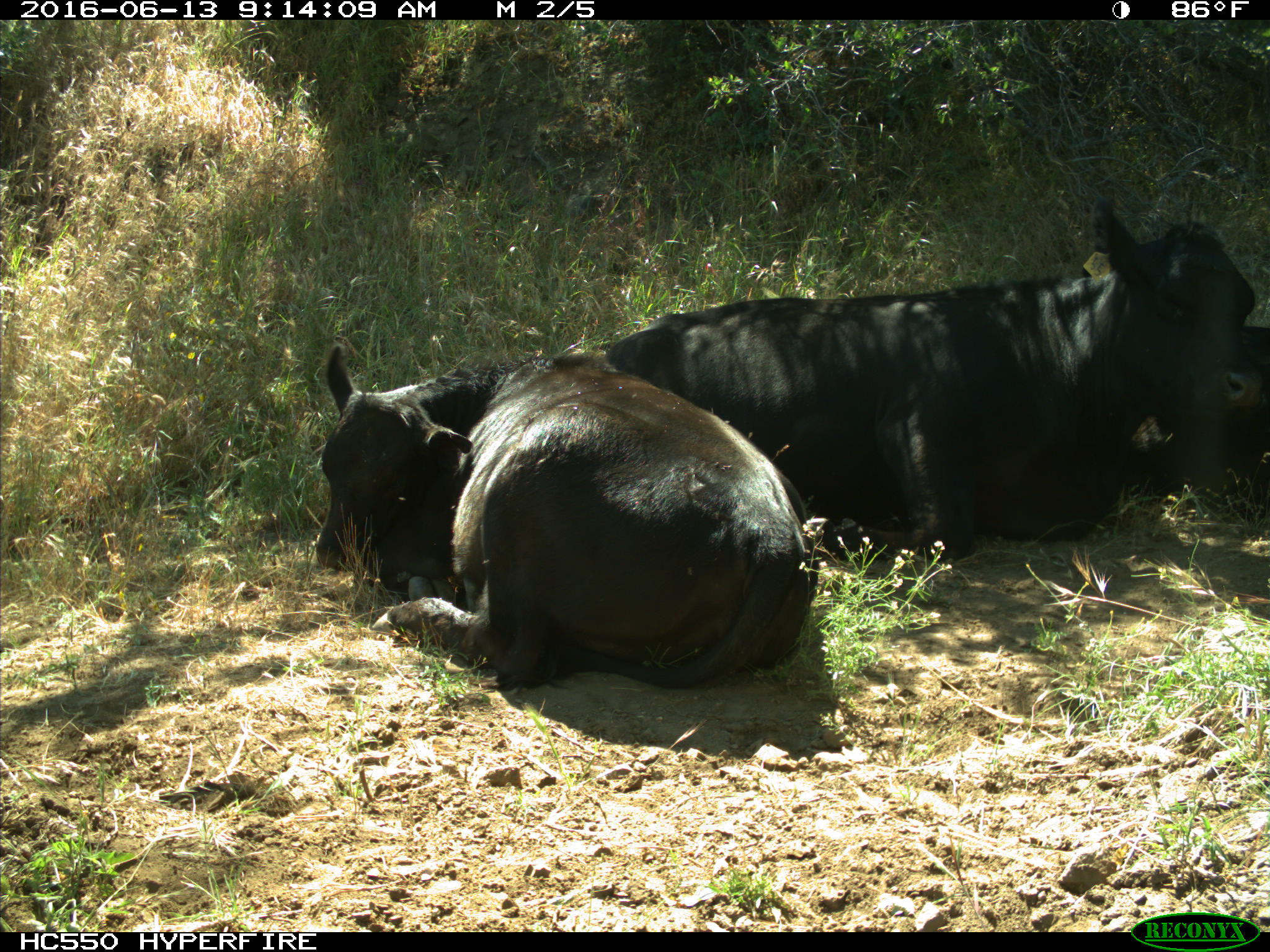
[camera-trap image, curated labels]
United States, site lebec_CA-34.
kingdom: Animalia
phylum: Chordata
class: Mammalia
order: Artiodactyla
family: Bovidae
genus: Bos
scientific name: Bos taurus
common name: domestic cow